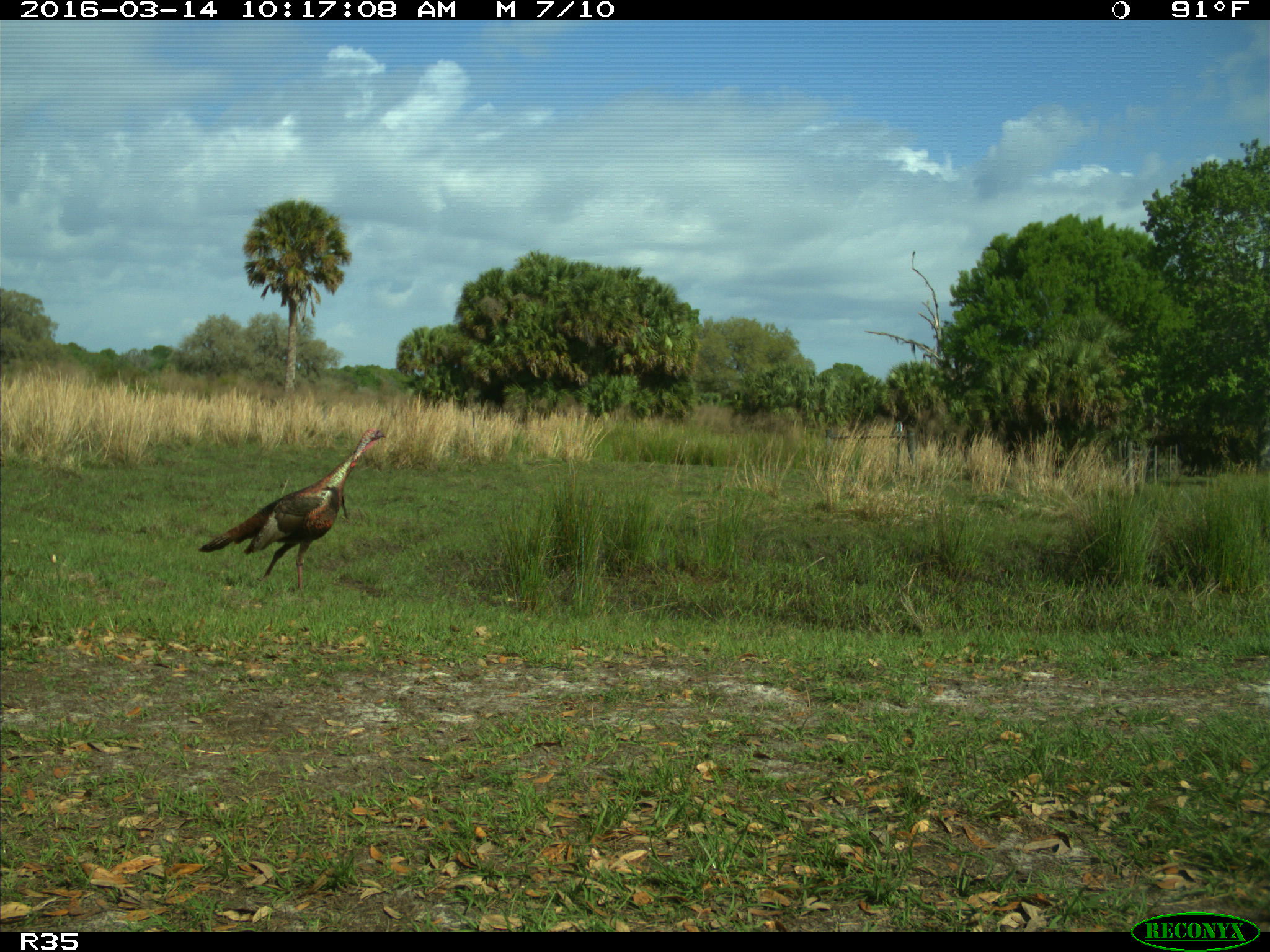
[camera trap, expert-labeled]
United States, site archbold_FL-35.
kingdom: Animalia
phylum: Chordata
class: Aves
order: Galliformes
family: Phasianidae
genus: Meleagris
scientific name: Meleagris gallopavo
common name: wild turkey